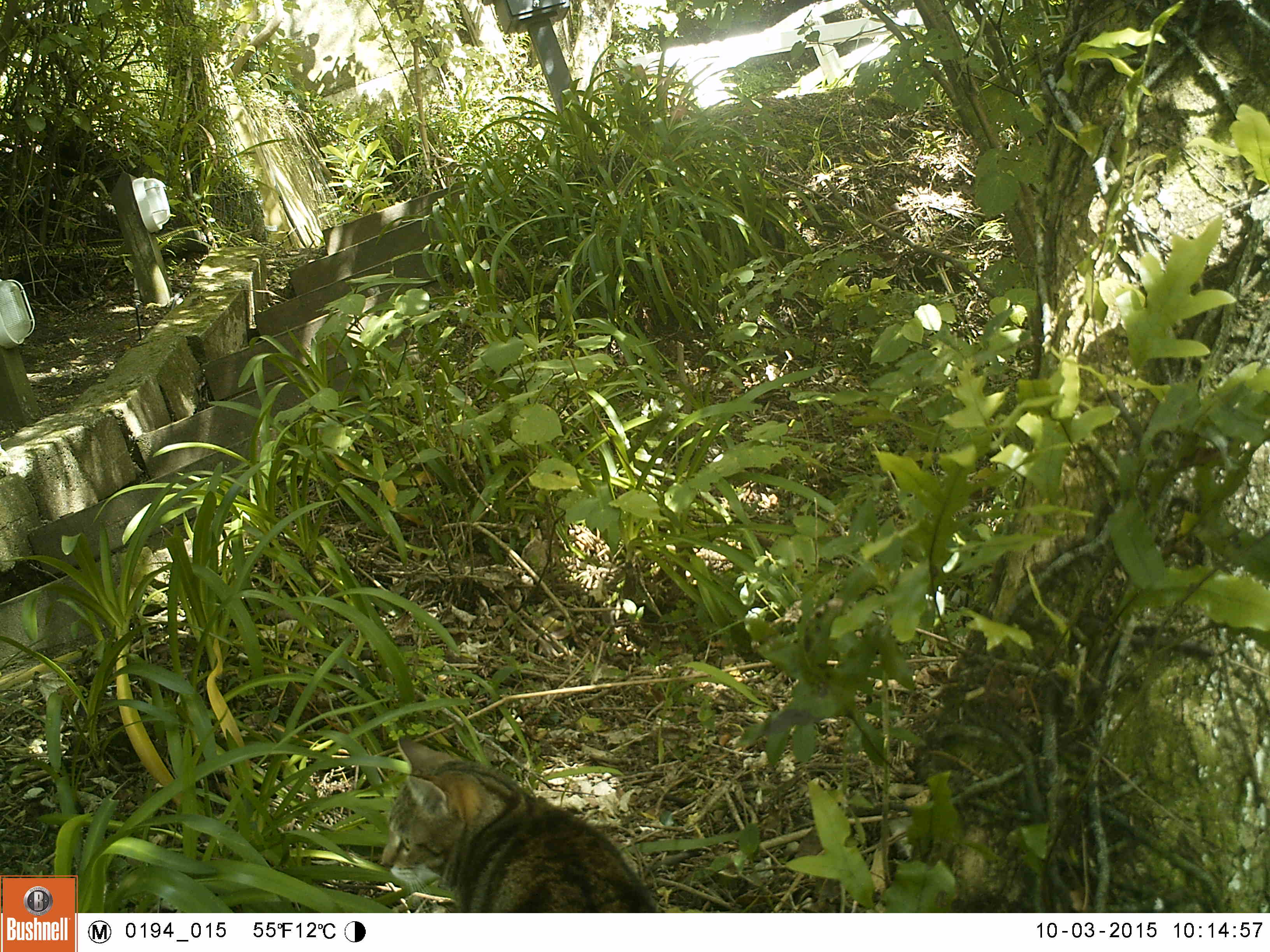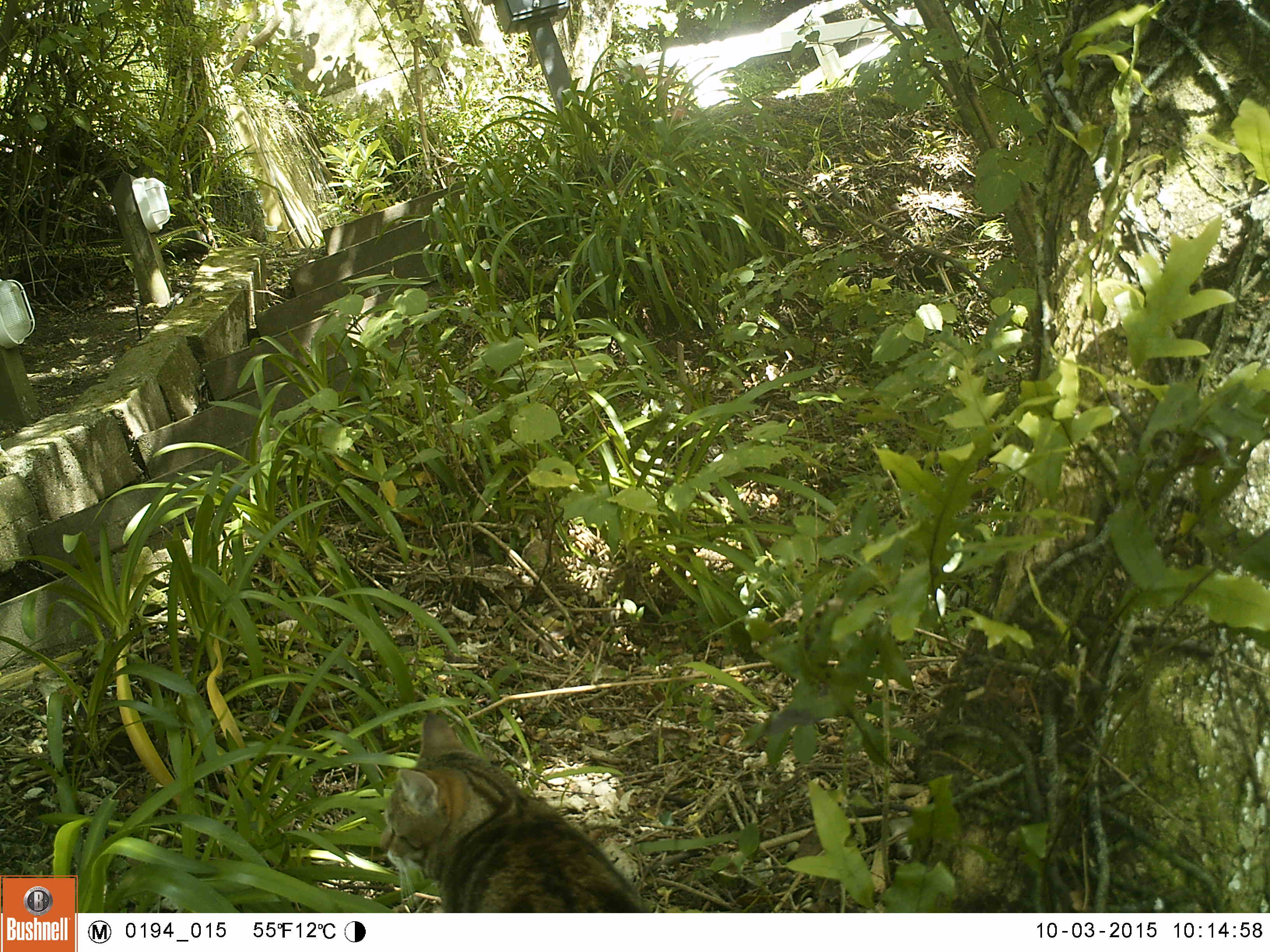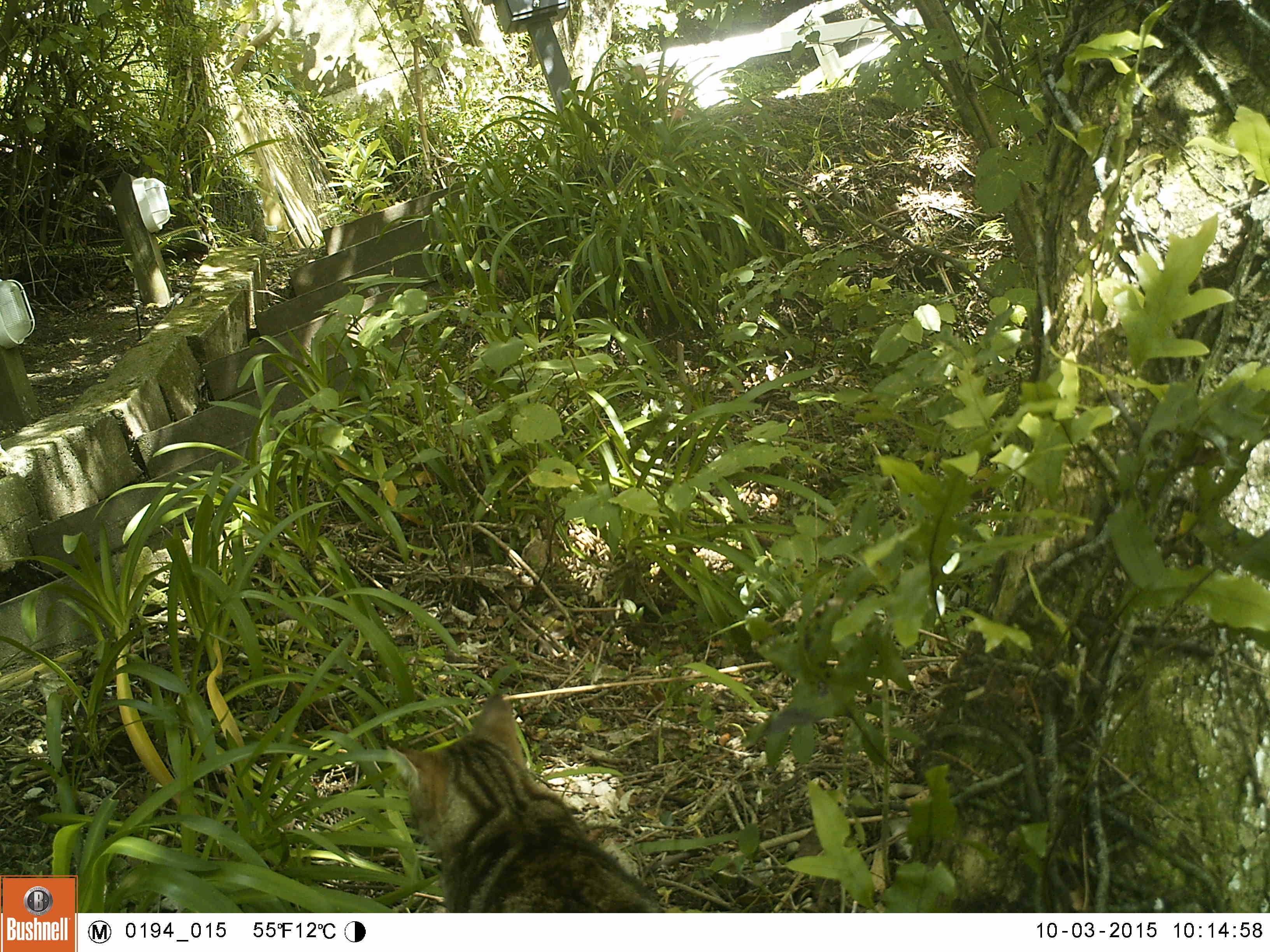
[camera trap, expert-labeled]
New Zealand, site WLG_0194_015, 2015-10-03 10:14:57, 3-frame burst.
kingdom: Animalia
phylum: Chordata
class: Mammalia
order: Carnivora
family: Felidae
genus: Felis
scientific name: Felis catus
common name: domestic cat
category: cat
Cat (domestic cat) (Felis catus).